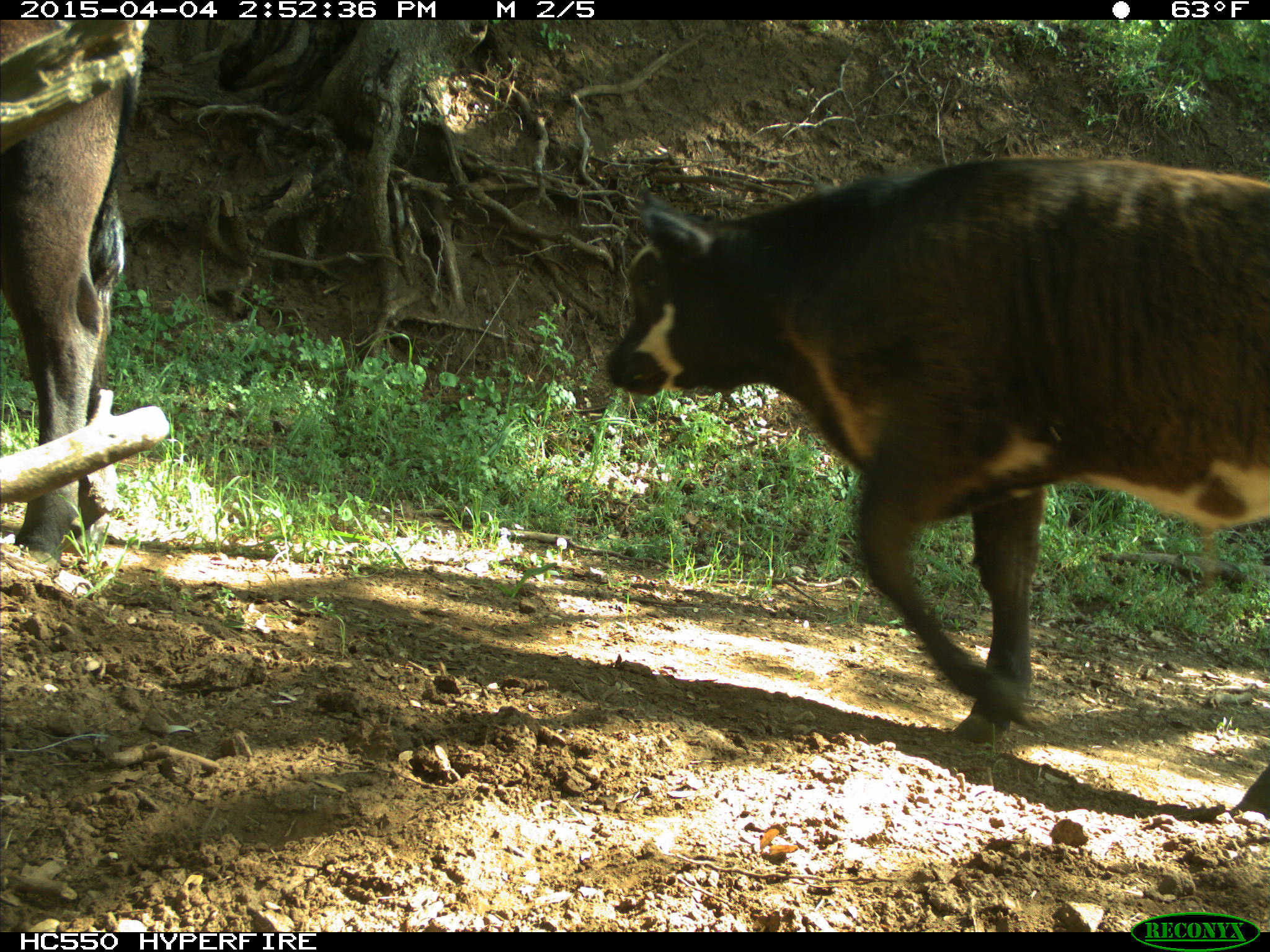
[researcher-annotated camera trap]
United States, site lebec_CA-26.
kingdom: Animalia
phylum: Chordata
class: Mammalia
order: Artiodactyla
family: Bovidae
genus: Bos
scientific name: Bos taurus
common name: domestic cow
Bos taurus (domestic cow).